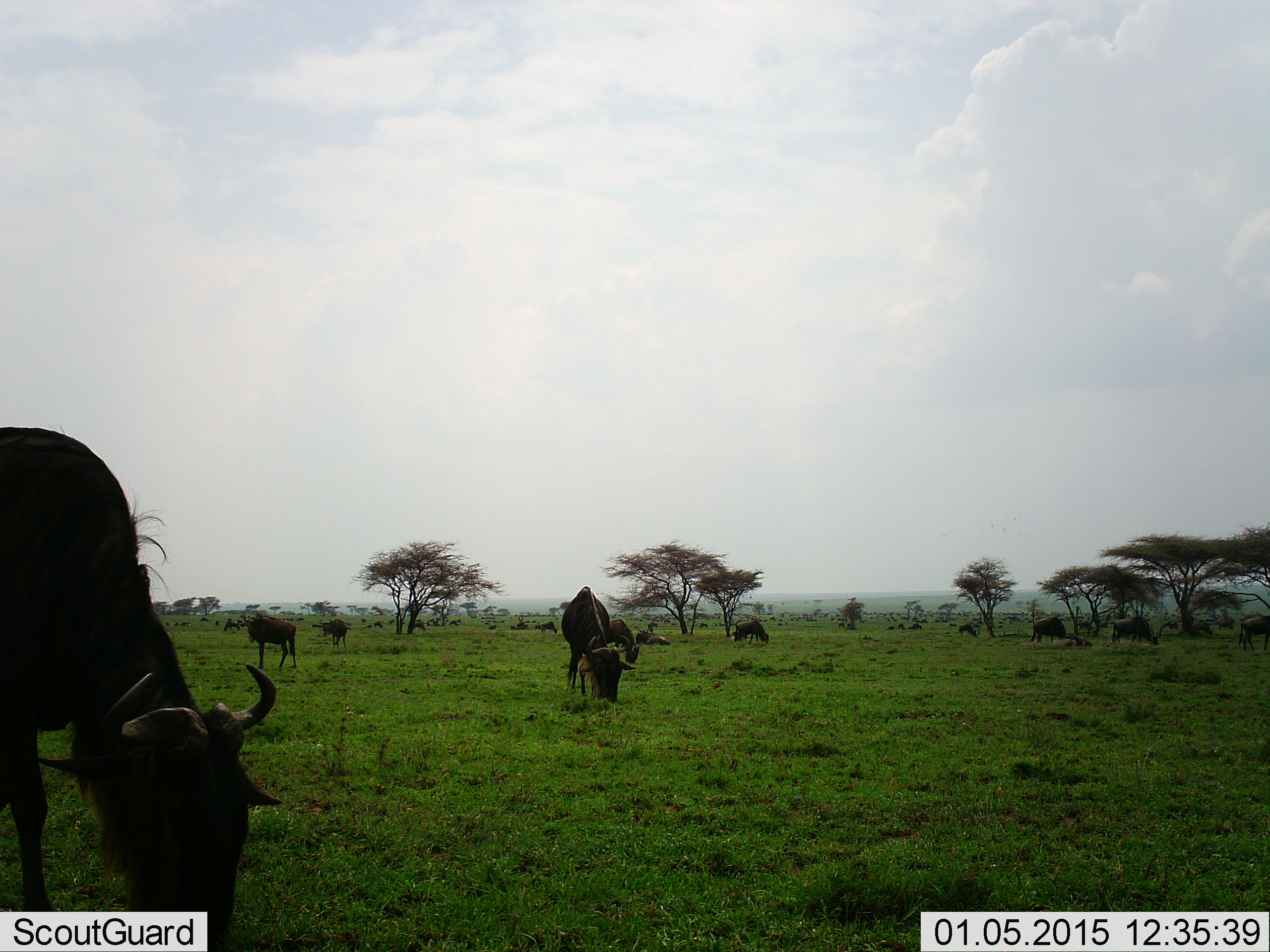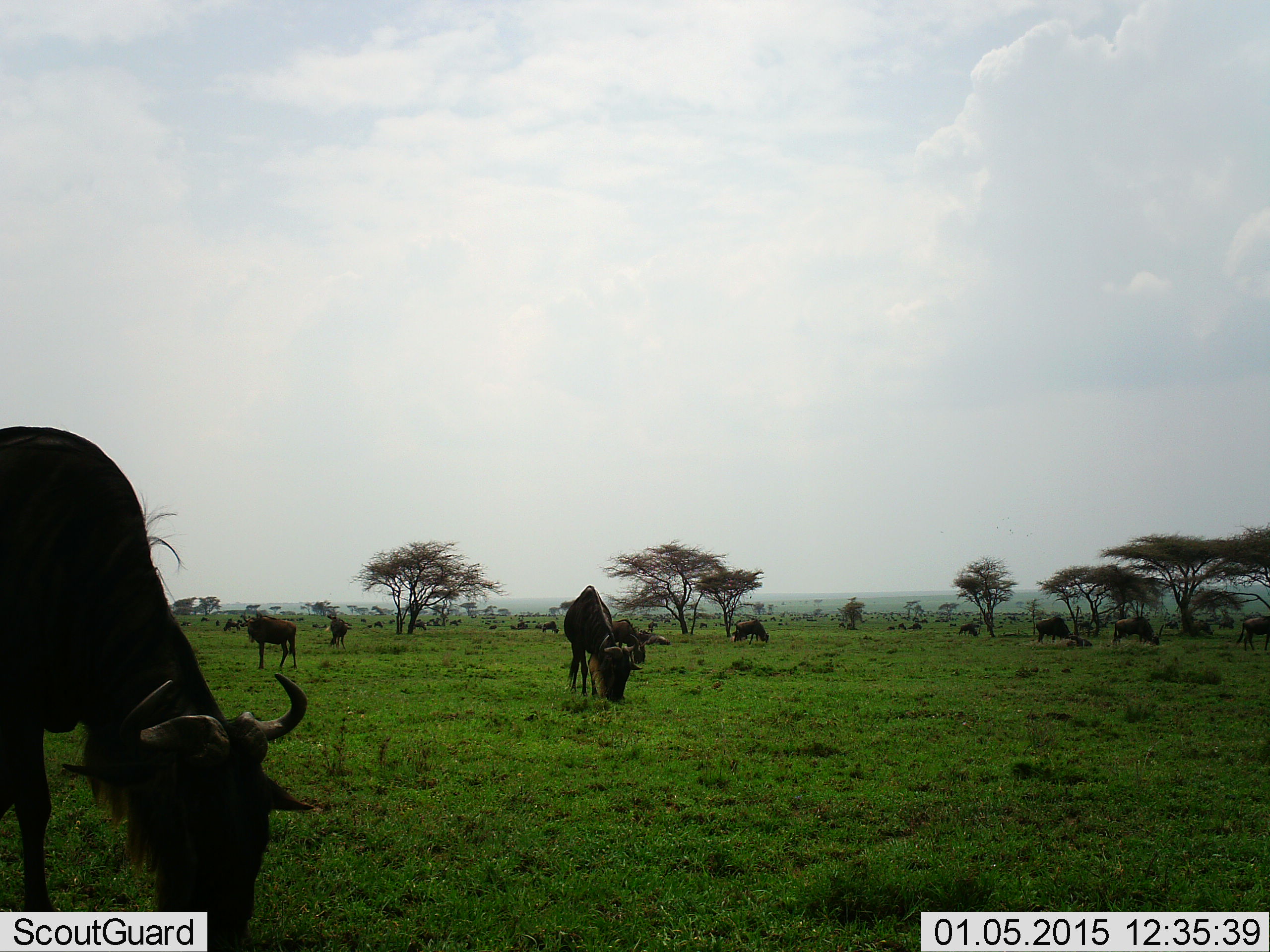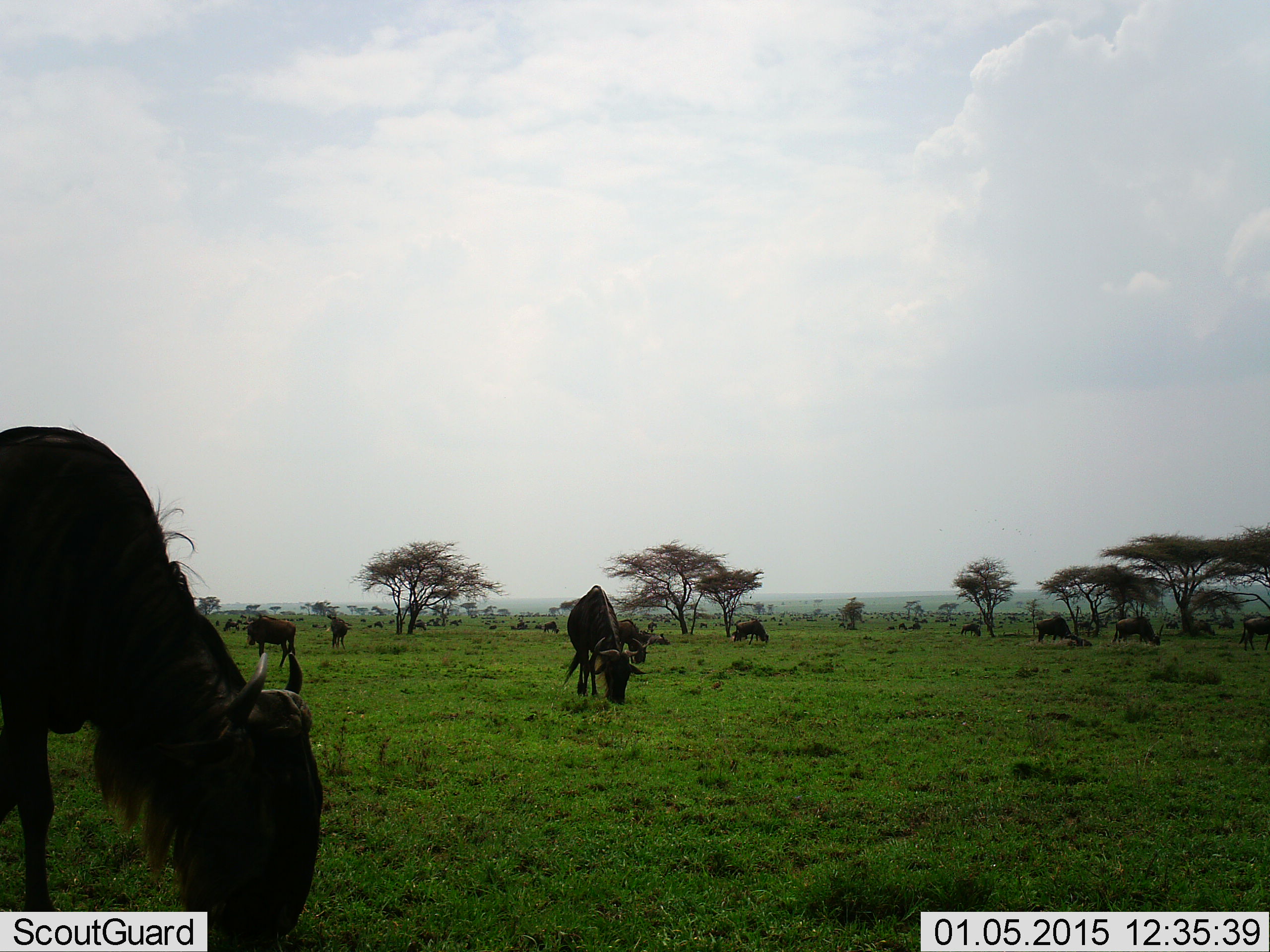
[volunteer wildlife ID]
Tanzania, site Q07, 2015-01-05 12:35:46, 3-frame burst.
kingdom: Animalia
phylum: Chordata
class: Mammalia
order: Artiodactyla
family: Bovidae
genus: Connochaetes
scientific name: Connochaetes taurinus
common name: blue wildebeest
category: wildebeest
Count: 11-50.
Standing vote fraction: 50%.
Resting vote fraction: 10%.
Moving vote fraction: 20%.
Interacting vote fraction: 0%.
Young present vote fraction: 0%.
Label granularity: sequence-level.